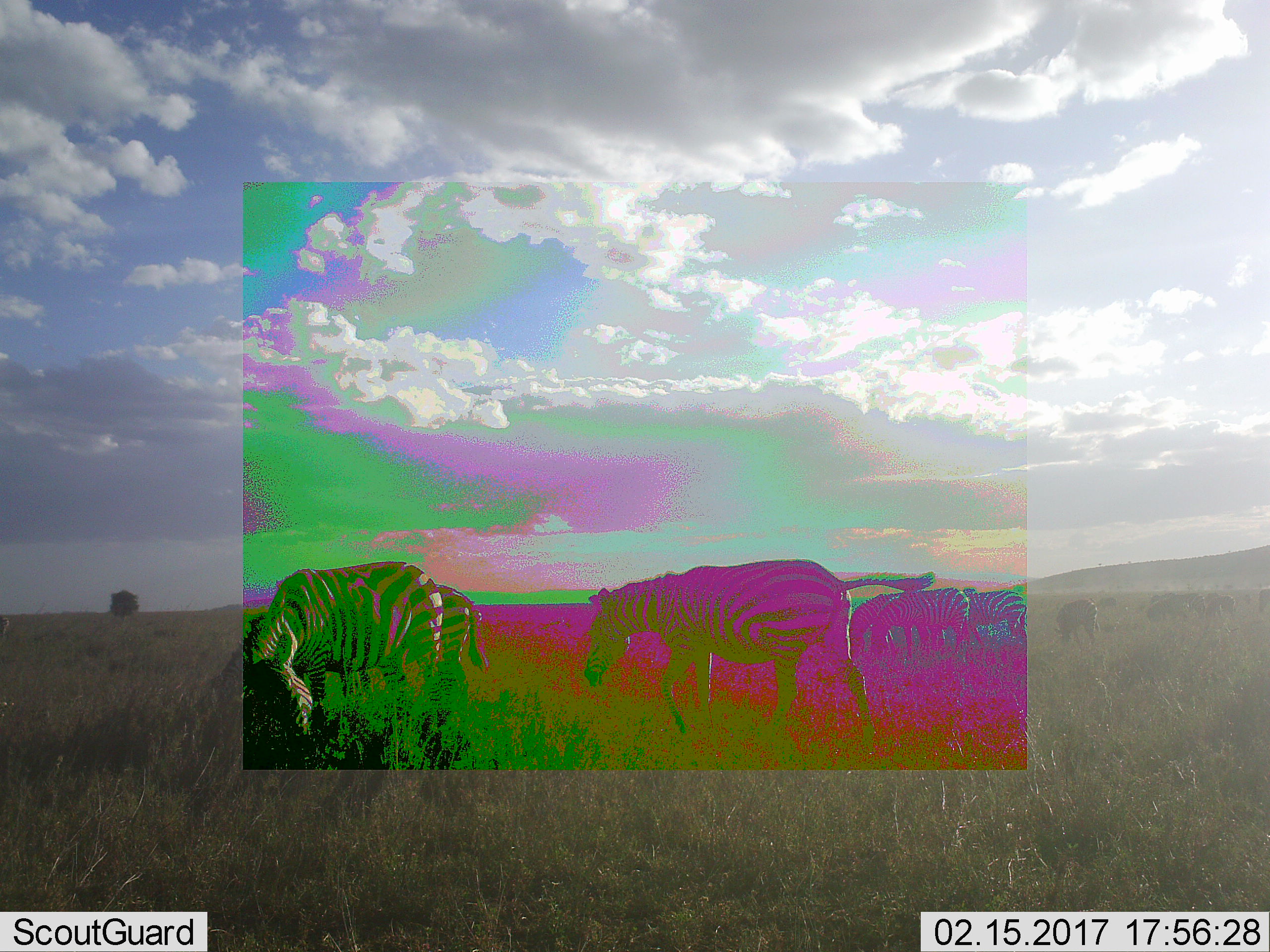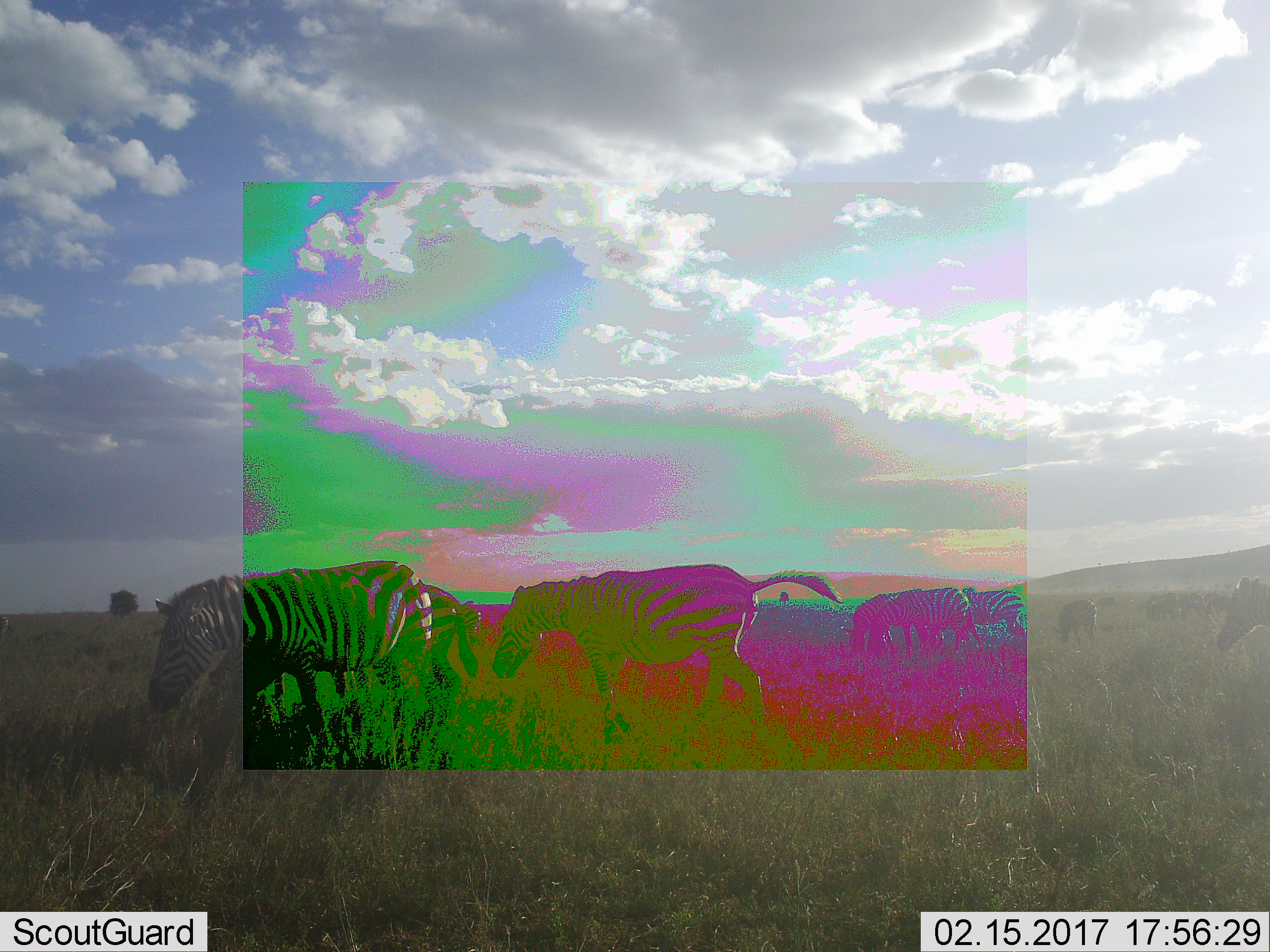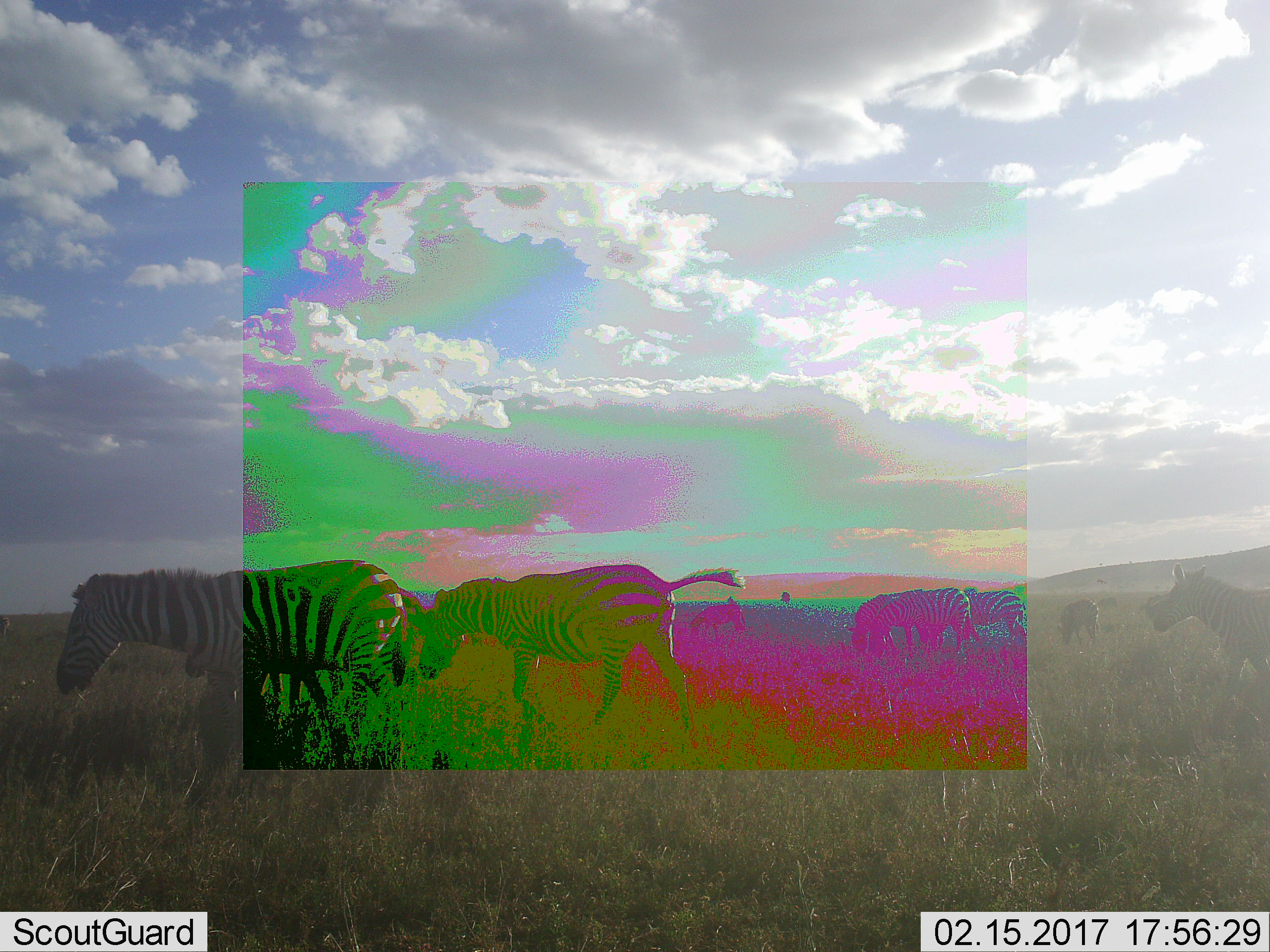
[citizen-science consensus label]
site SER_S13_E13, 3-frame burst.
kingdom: Animalia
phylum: Chordata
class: Mammalia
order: Perissodactyla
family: Equidae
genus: Equus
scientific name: Equus quagga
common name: plains zebra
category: zebraplains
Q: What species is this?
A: Zebraplains (plains zebra) (Equus quagga).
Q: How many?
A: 11-50.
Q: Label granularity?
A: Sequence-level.